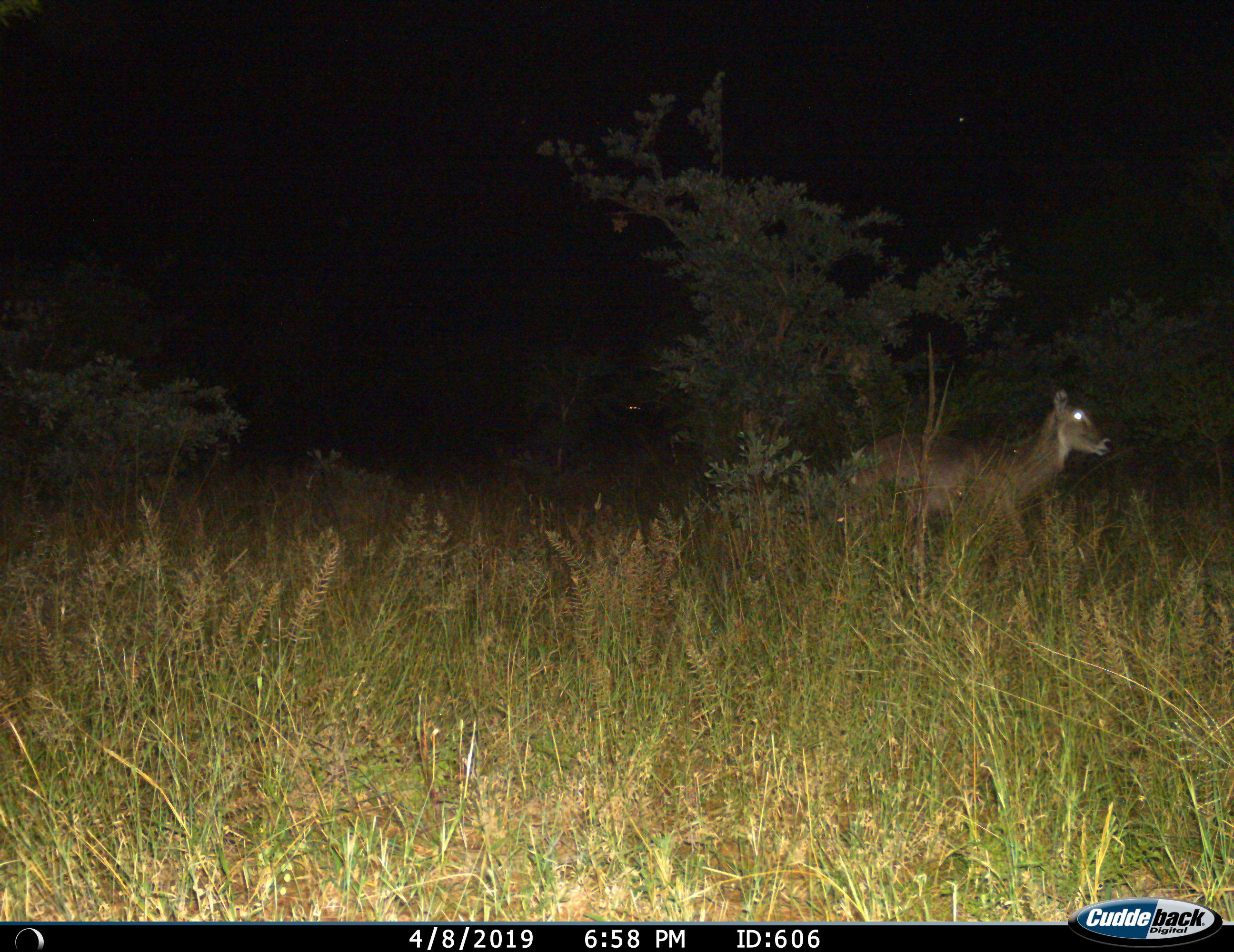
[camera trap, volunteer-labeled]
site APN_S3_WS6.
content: unidentified animal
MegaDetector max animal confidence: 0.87